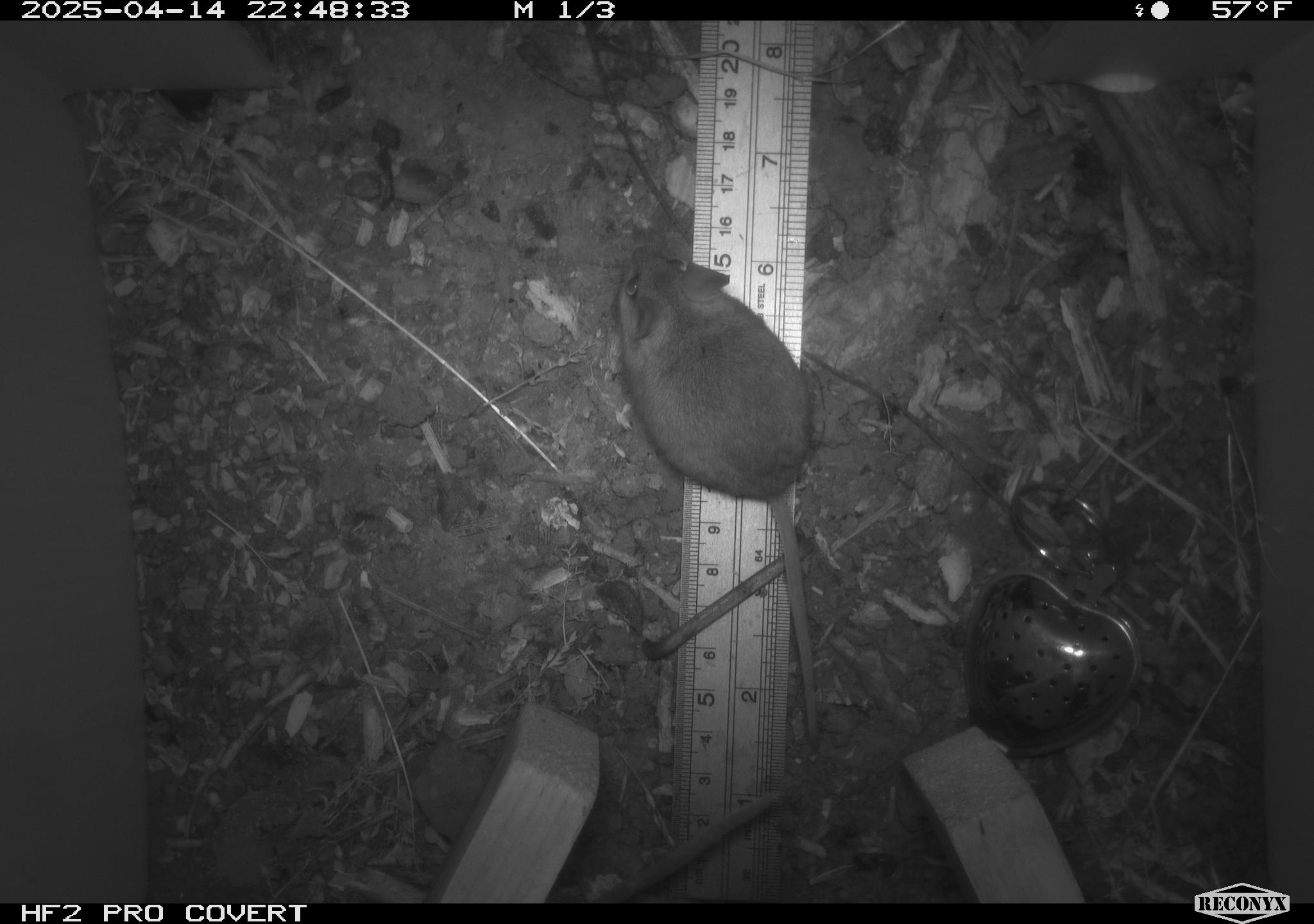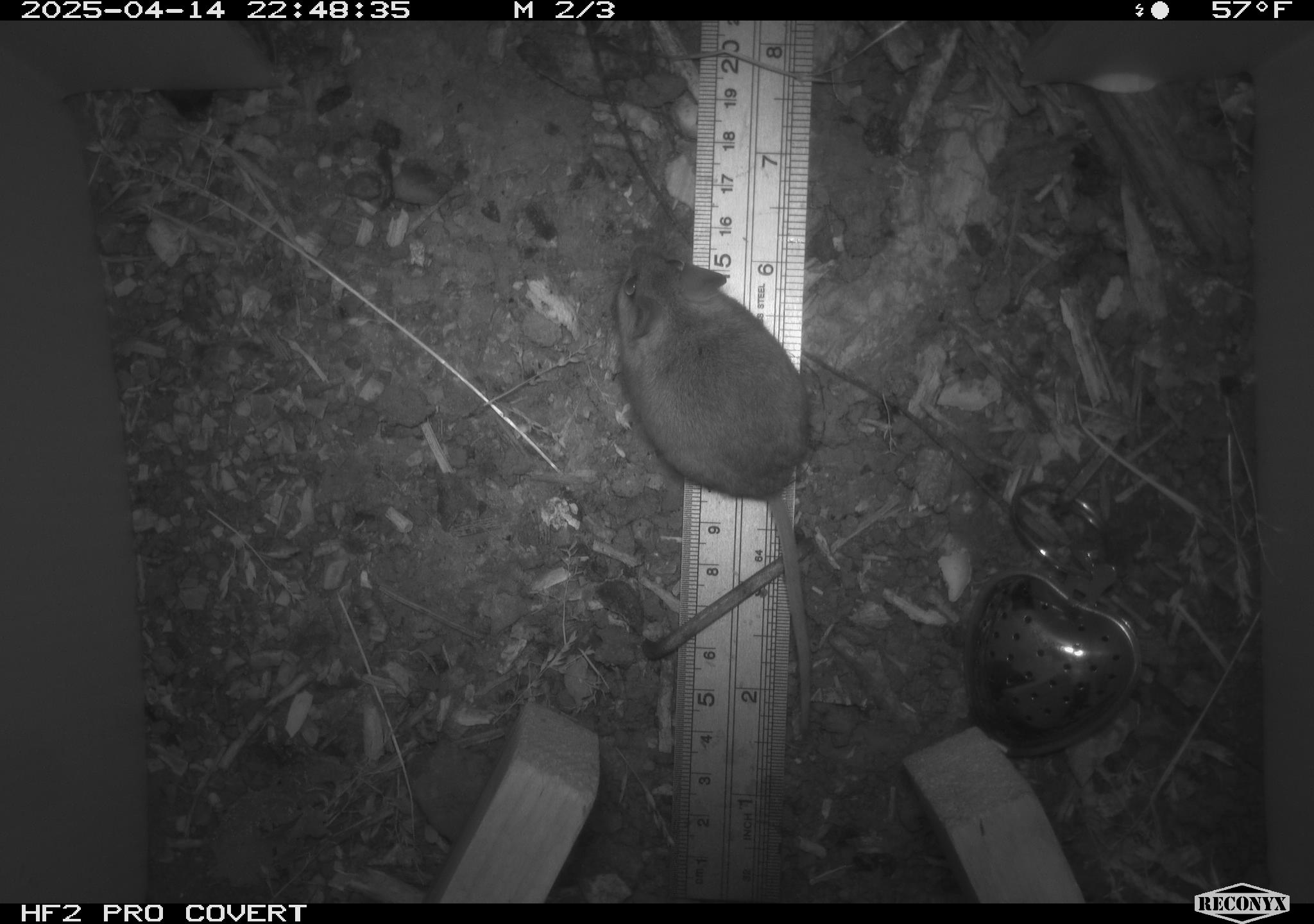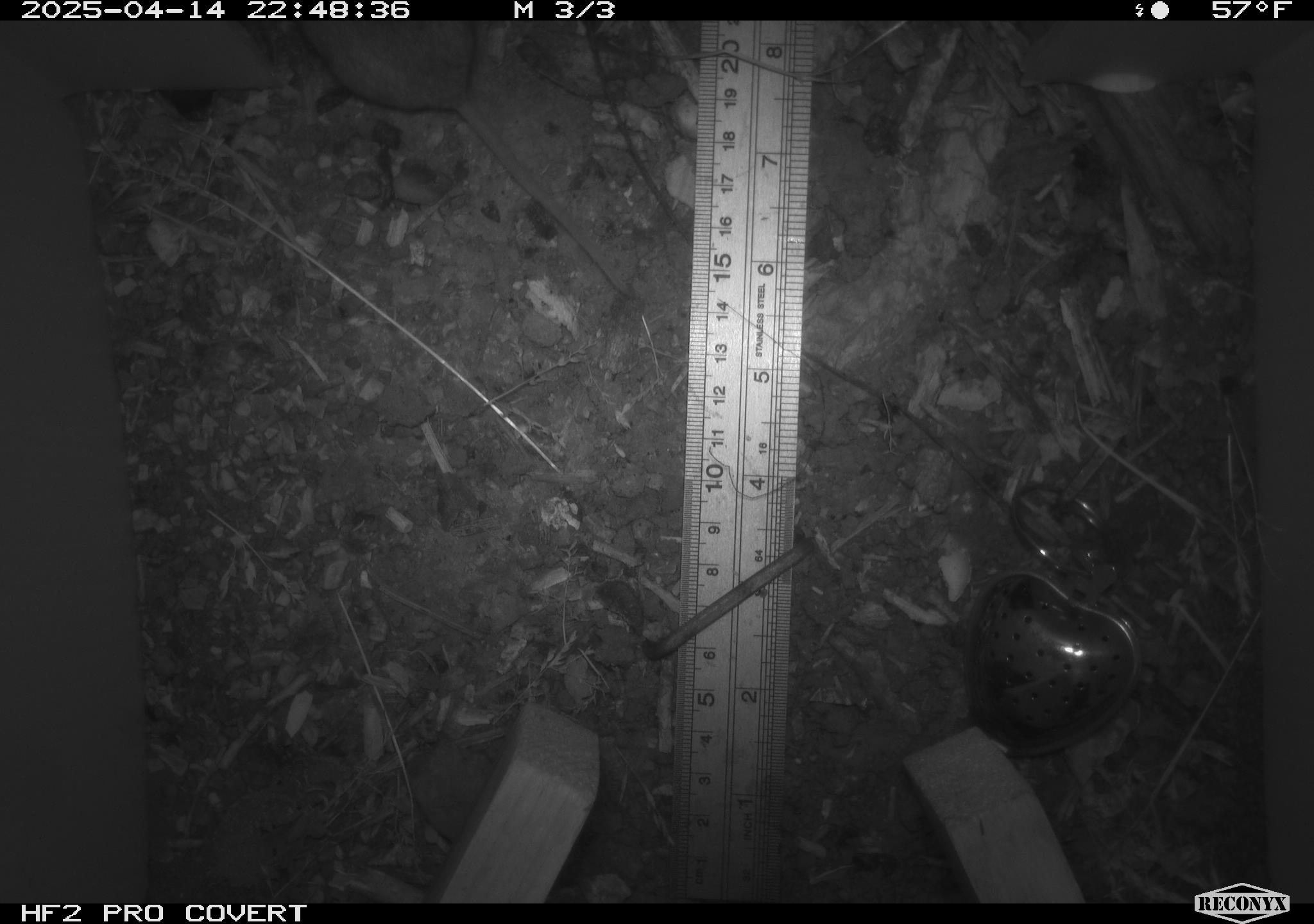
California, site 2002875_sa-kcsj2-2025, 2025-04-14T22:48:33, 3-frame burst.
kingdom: Animalia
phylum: Chordata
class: Mammalia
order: Rodentia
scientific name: Rodentia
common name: rodent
Rodent (Rodentia).